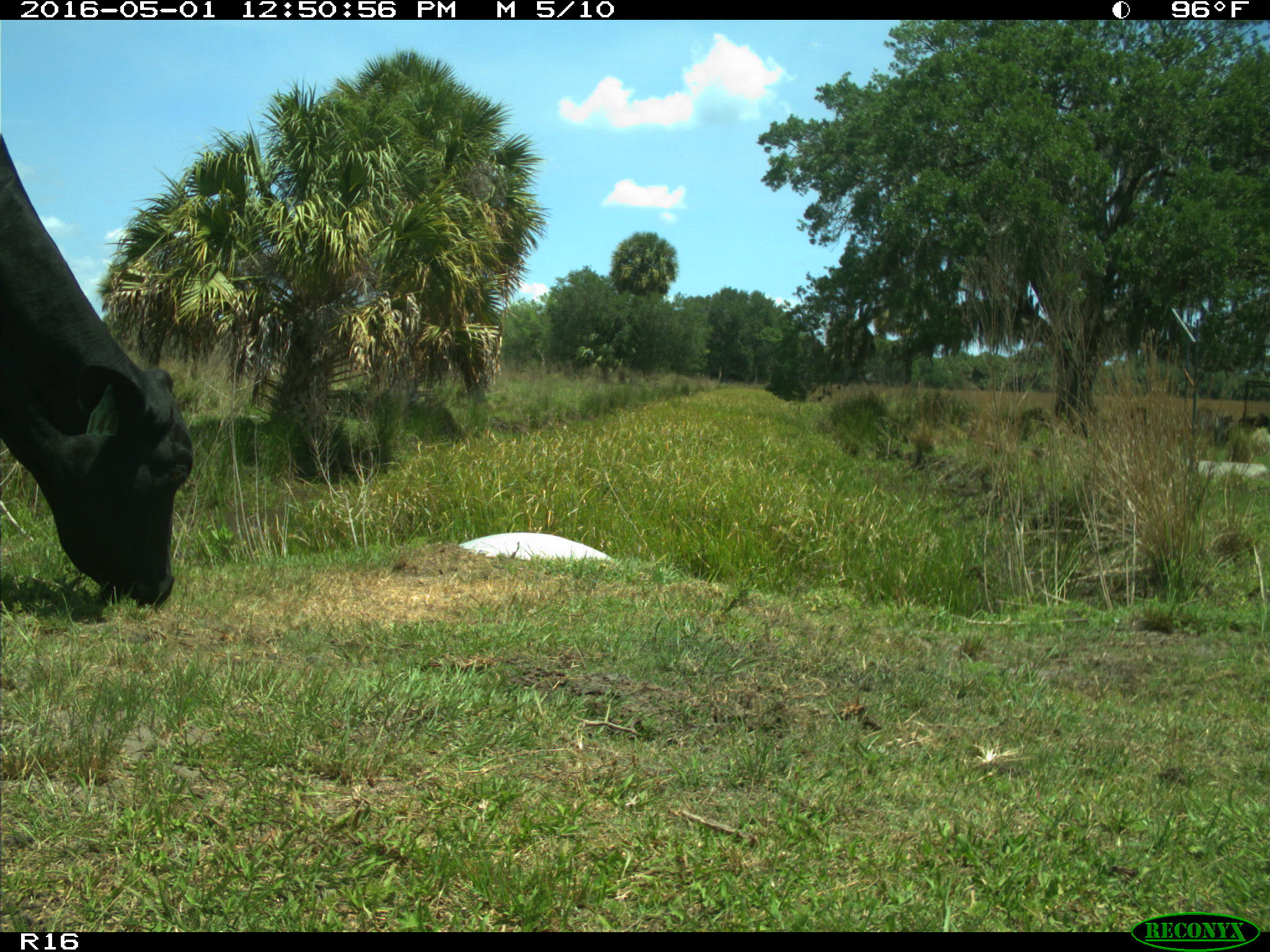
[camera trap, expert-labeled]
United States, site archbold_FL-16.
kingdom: Animalia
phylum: Chordata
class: Mammalia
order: Artiodactyla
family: Bovidae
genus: Bos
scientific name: Bos taurus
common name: domestic cow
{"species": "Bos taurus (domestic cow)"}